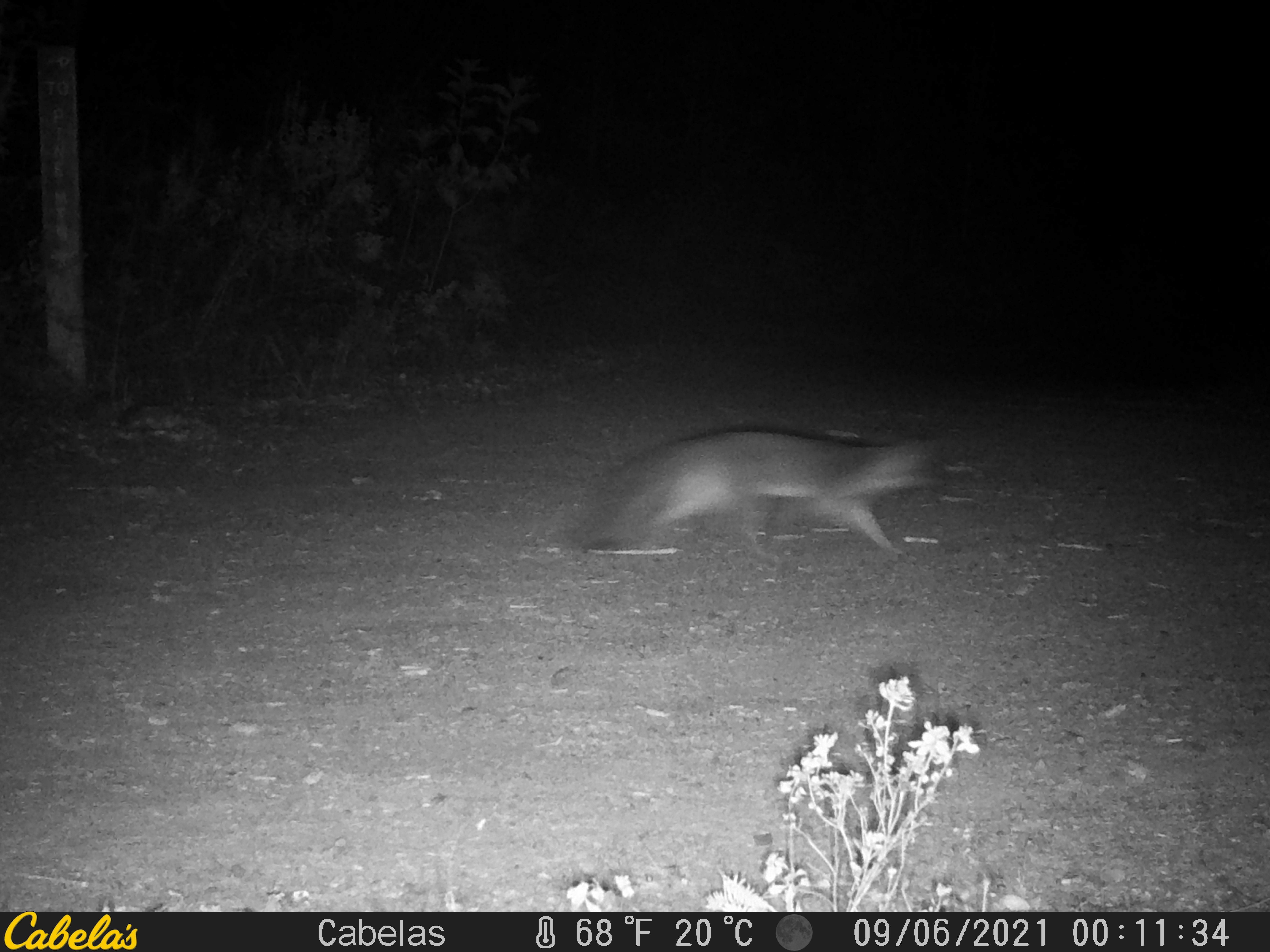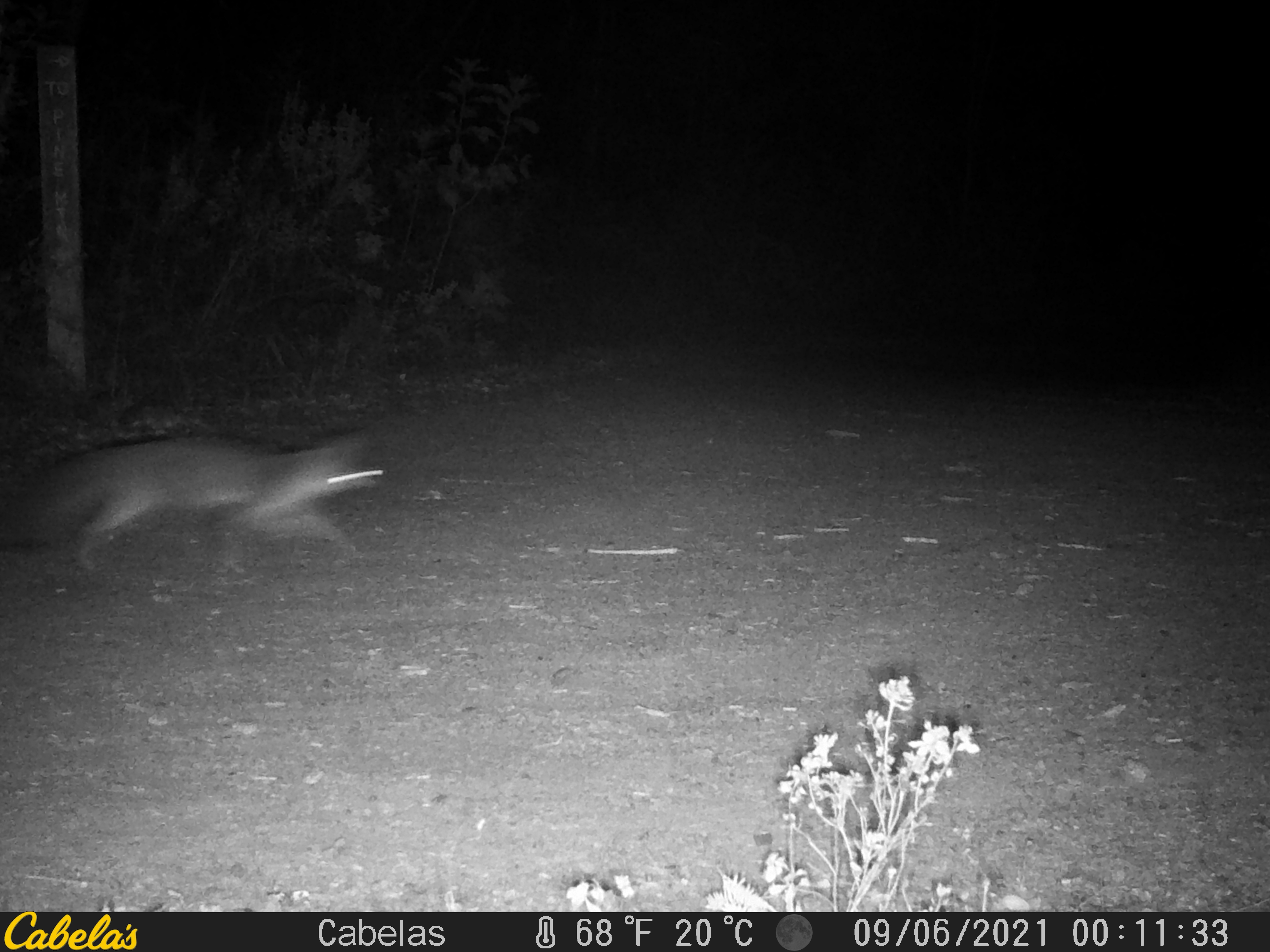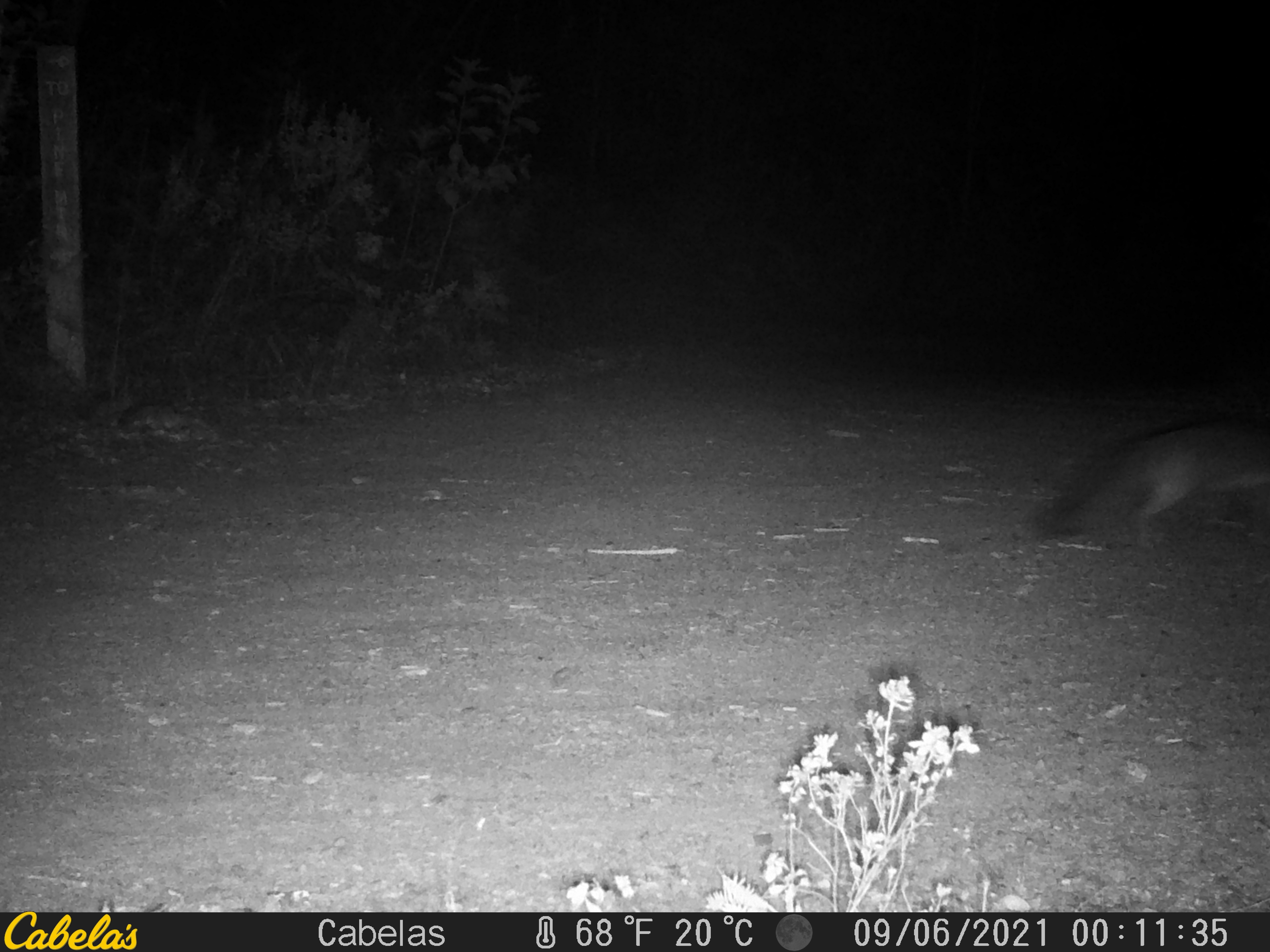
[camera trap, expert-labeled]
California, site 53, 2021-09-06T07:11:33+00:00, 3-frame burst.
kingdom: Animalia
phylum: Chordata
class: Mammalia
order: Carnivora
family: Canidae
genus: Urocyon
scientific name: Urocyon cinereoargenteus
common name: gray fox